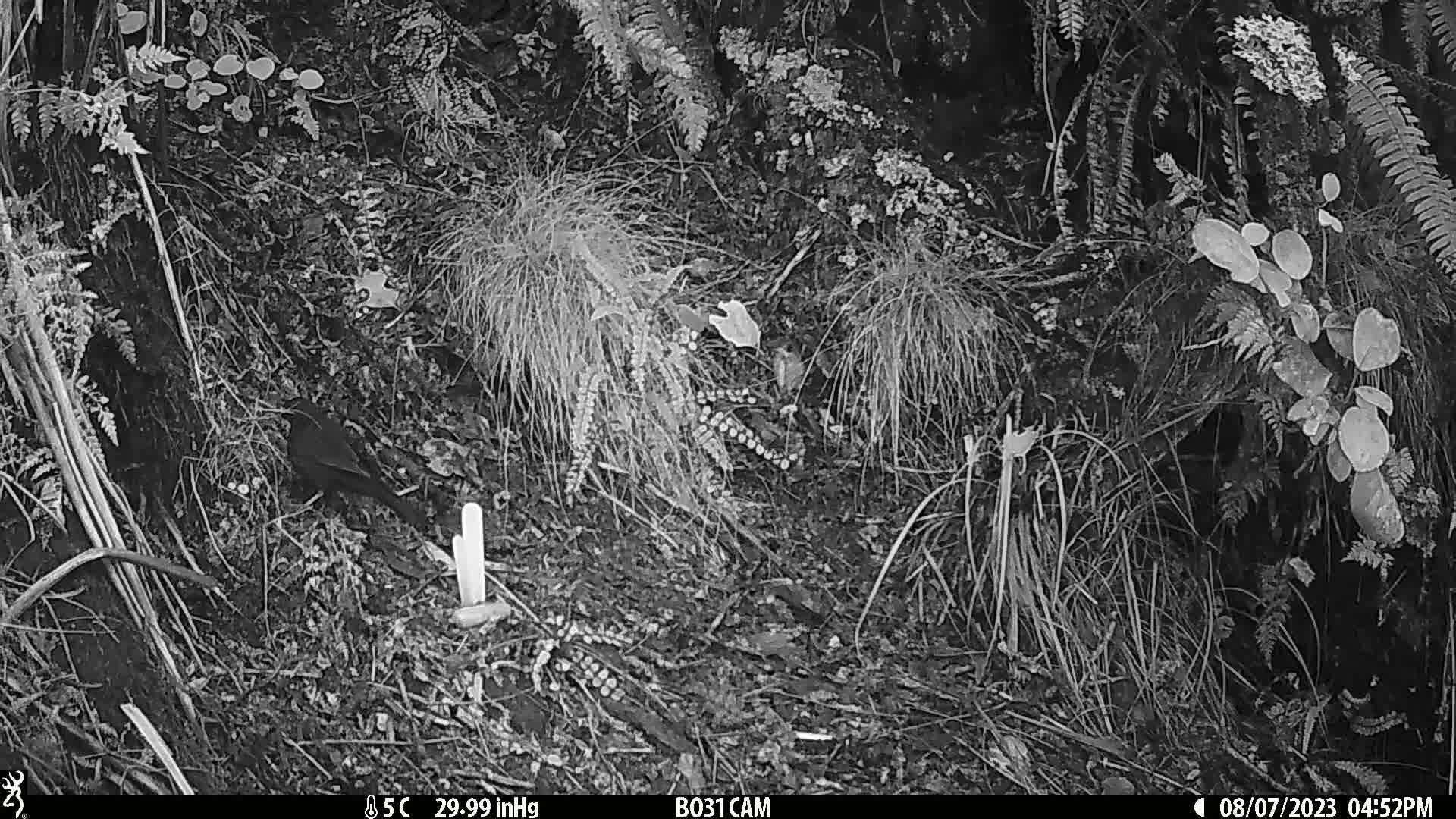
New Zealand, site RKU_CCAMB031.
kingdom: Animalia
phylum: Chordata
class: Aves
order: Passeriformes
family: Turdidae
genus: Turdus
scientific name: Turdus merula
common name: eurasian blackbird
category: blackbird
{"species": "blackbird (eurasian blackbird) (Turdus merula)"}